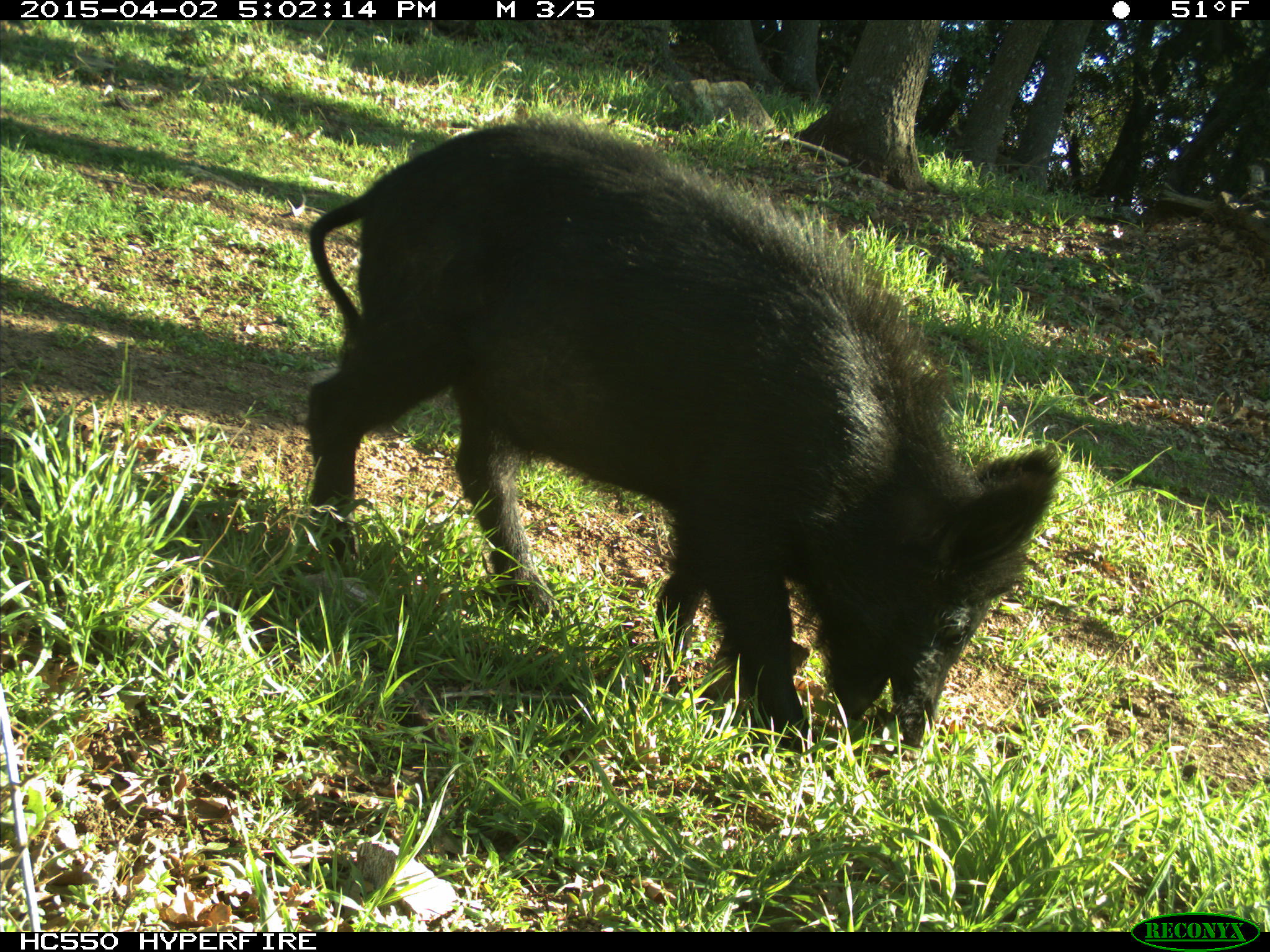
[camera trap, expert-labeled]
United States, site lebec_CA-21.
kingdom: Animalia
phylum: Chordata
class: Mammalia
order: Artiodactyla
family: Suidae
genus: Sus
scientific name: Sus scrofa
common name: wild boar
Sus scrofa (wild boar).